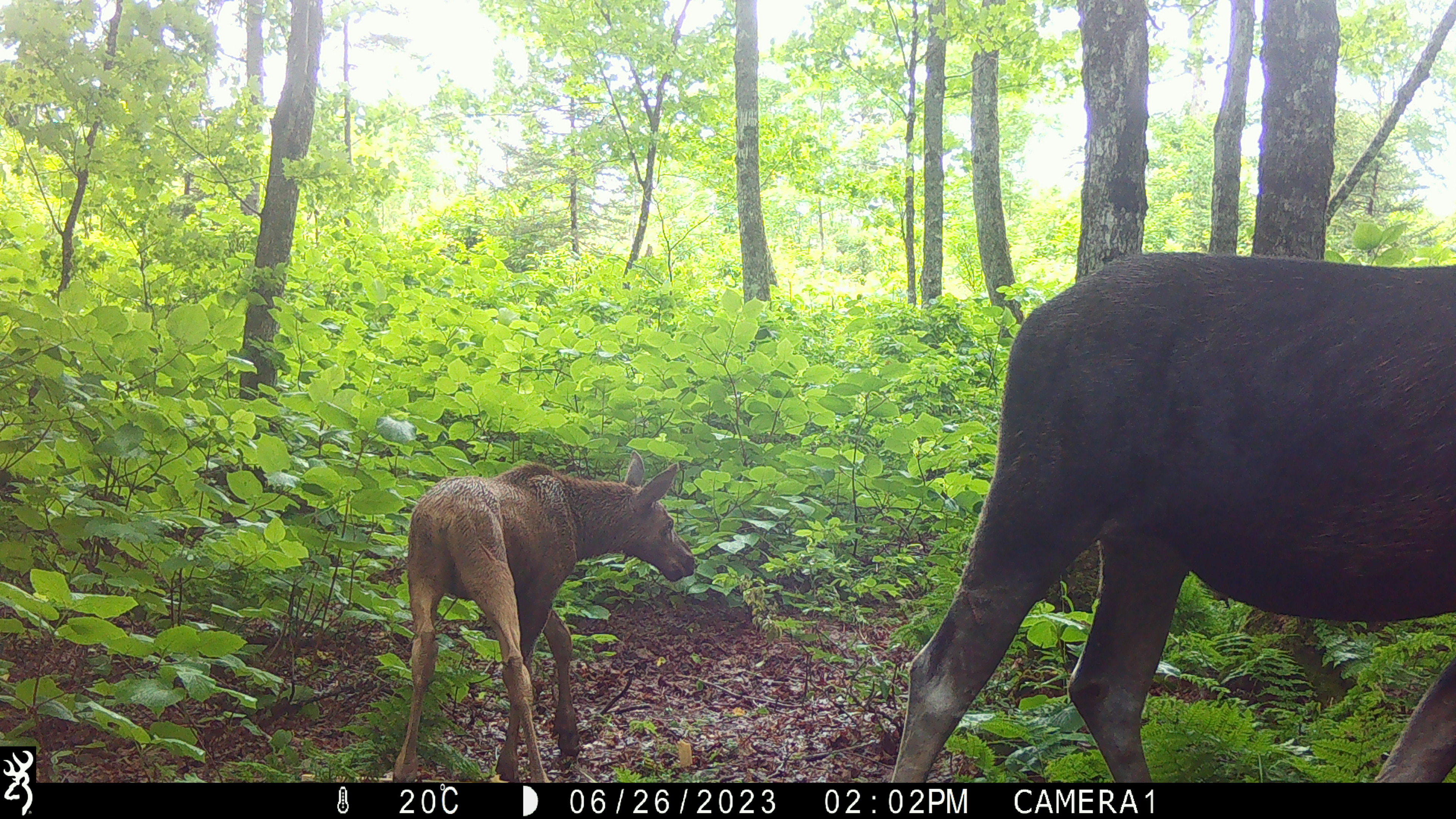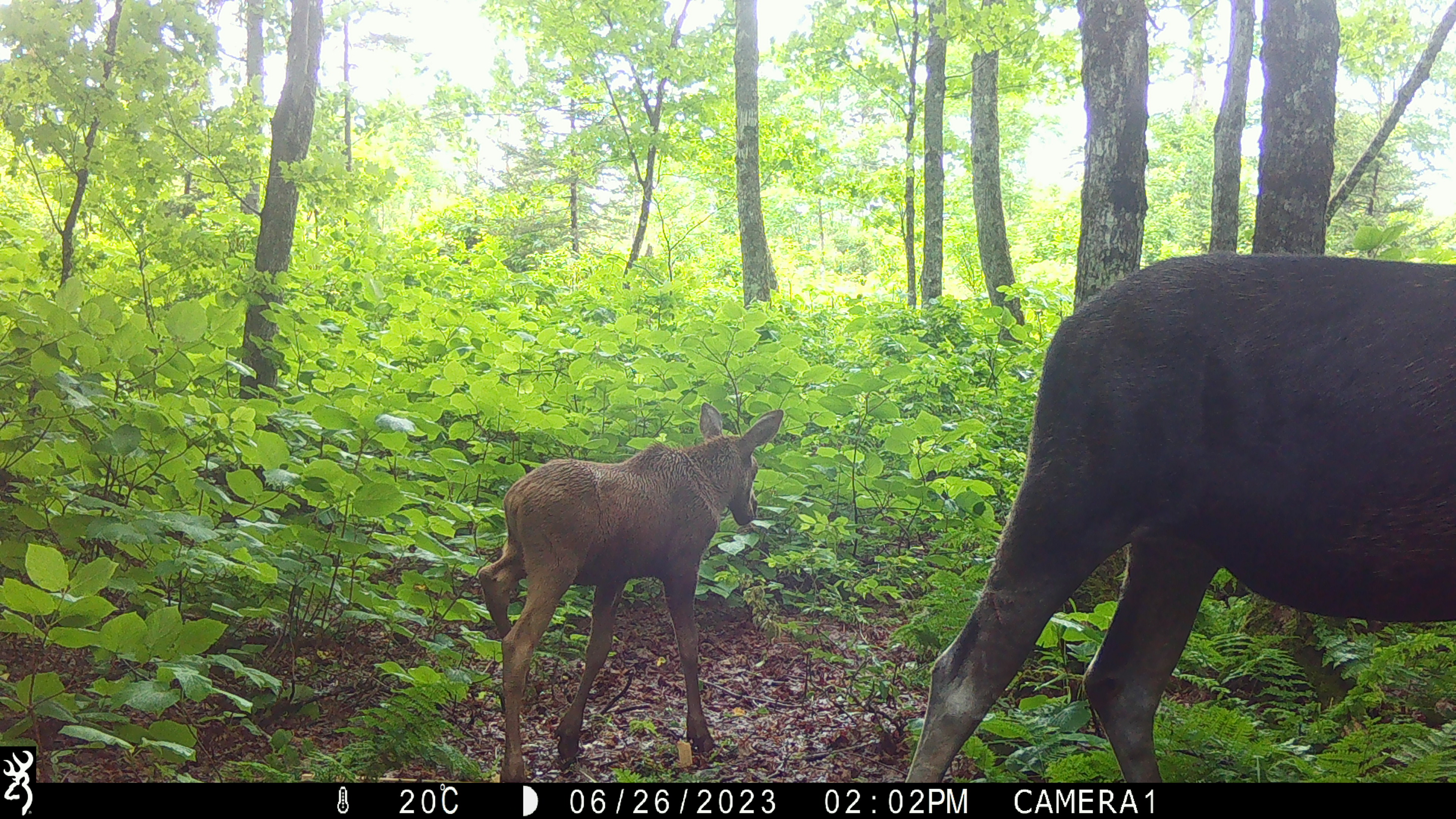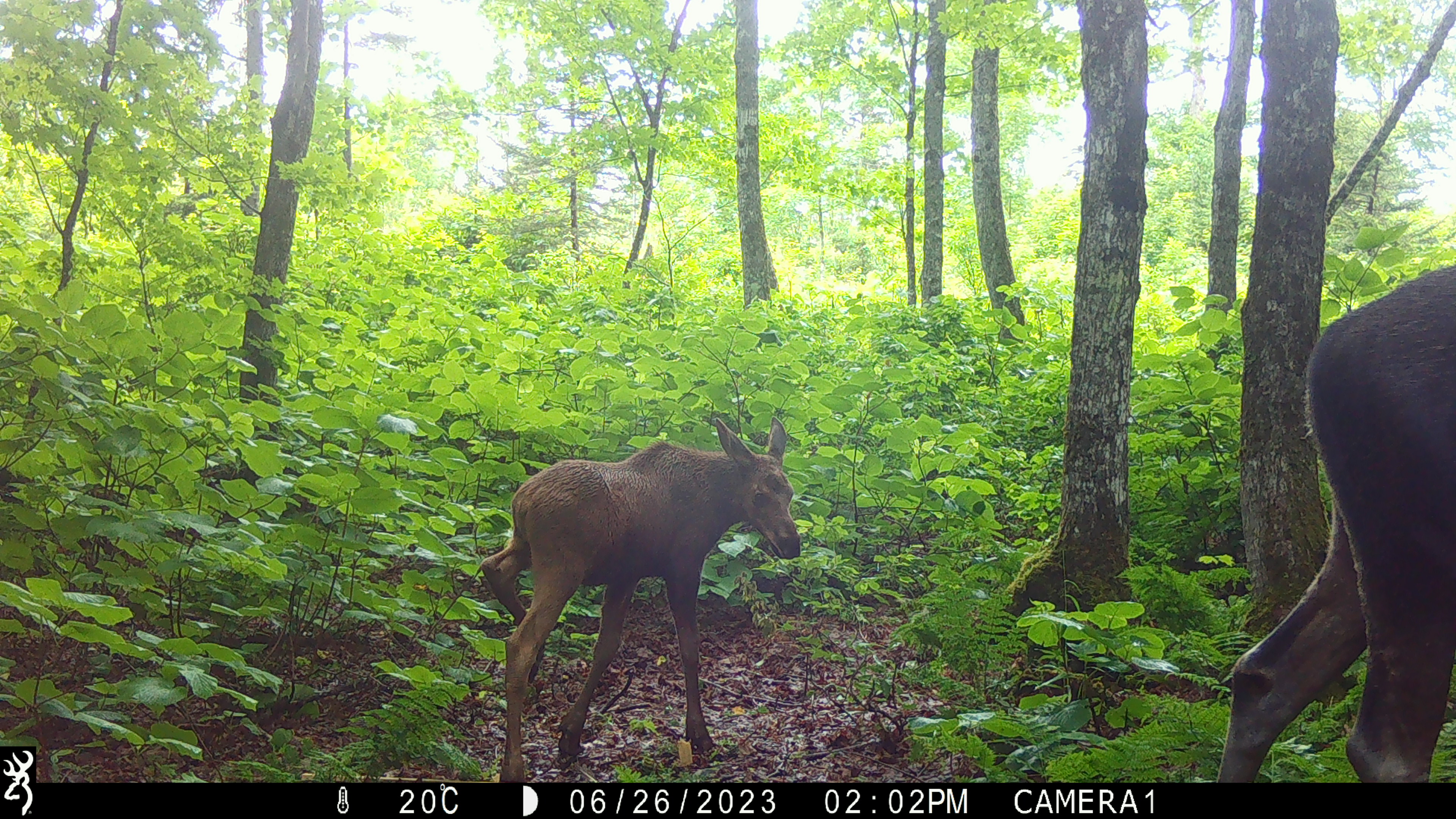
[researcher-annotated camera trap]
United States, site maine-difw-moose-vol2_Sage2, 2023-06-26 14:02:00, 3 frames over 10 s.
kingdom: Animalia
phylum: Chordata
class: Mammalia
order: Artiodactyla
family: Cervidae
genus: Alces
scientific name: Alces alces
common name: moose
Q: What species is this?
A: Moose (Alces alces).